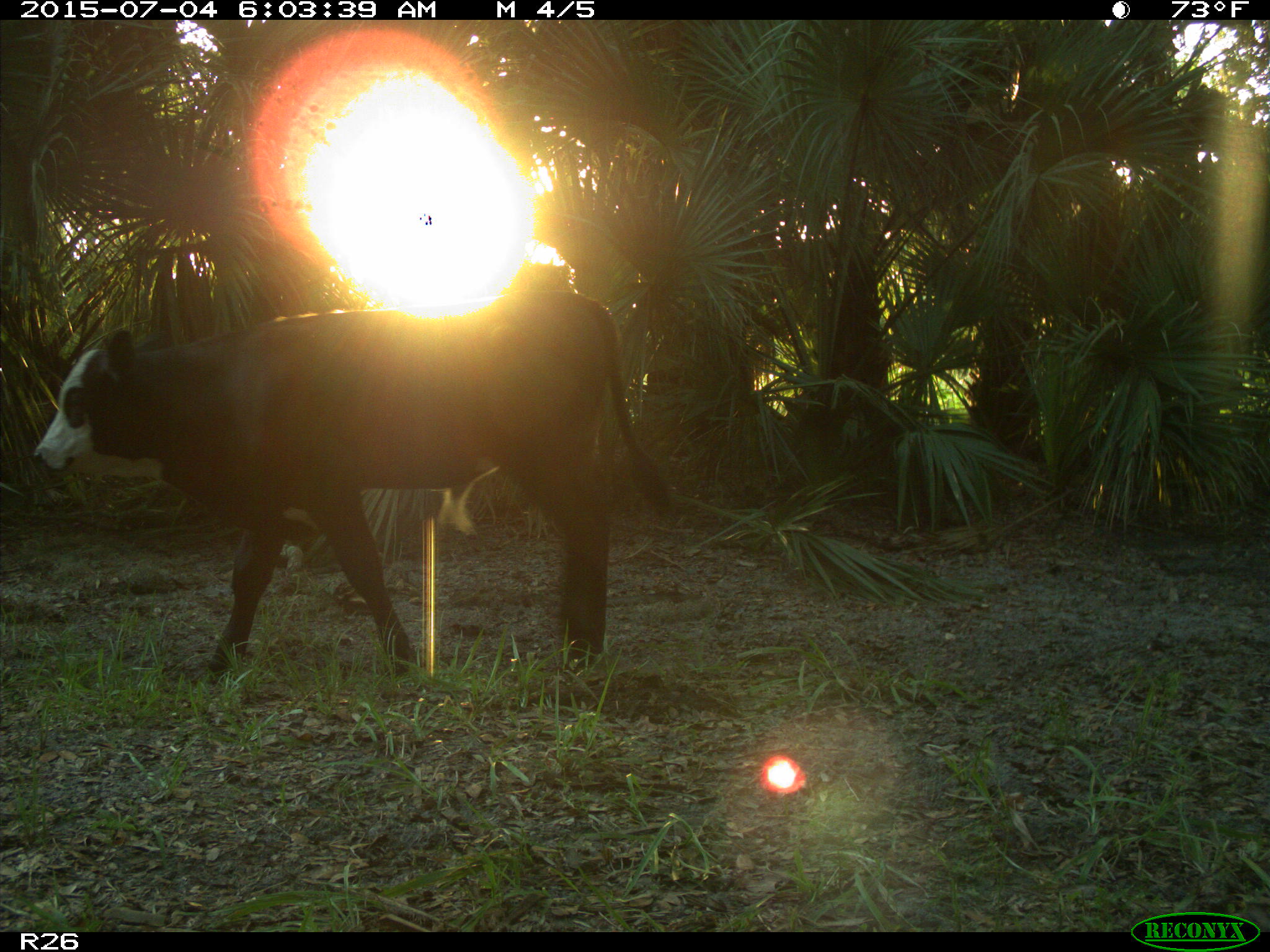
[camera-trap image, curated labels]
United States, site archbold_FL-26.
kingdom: Animalia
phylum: Chordata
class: Mammalia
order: Artiodactyla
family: Bovidae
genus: Bos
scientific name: Bos taurus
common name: domestic cow